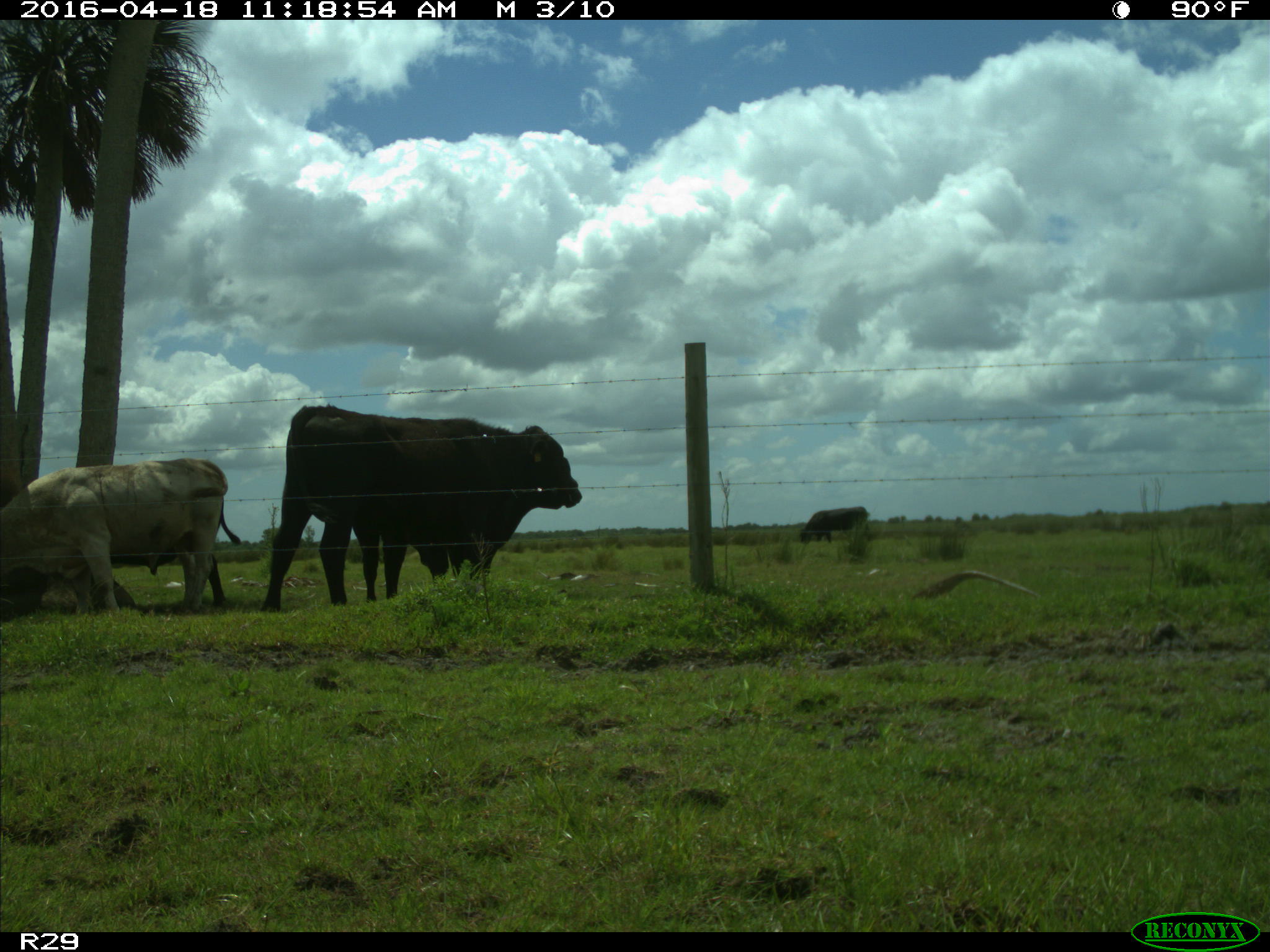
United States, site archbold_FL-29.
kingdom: Animalia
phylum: Chordata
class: Mammalia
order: Artiodactyla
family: Bovidae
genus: Bos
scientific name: Bos taurus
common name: domestic cow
Bos taurus (domestic cow).